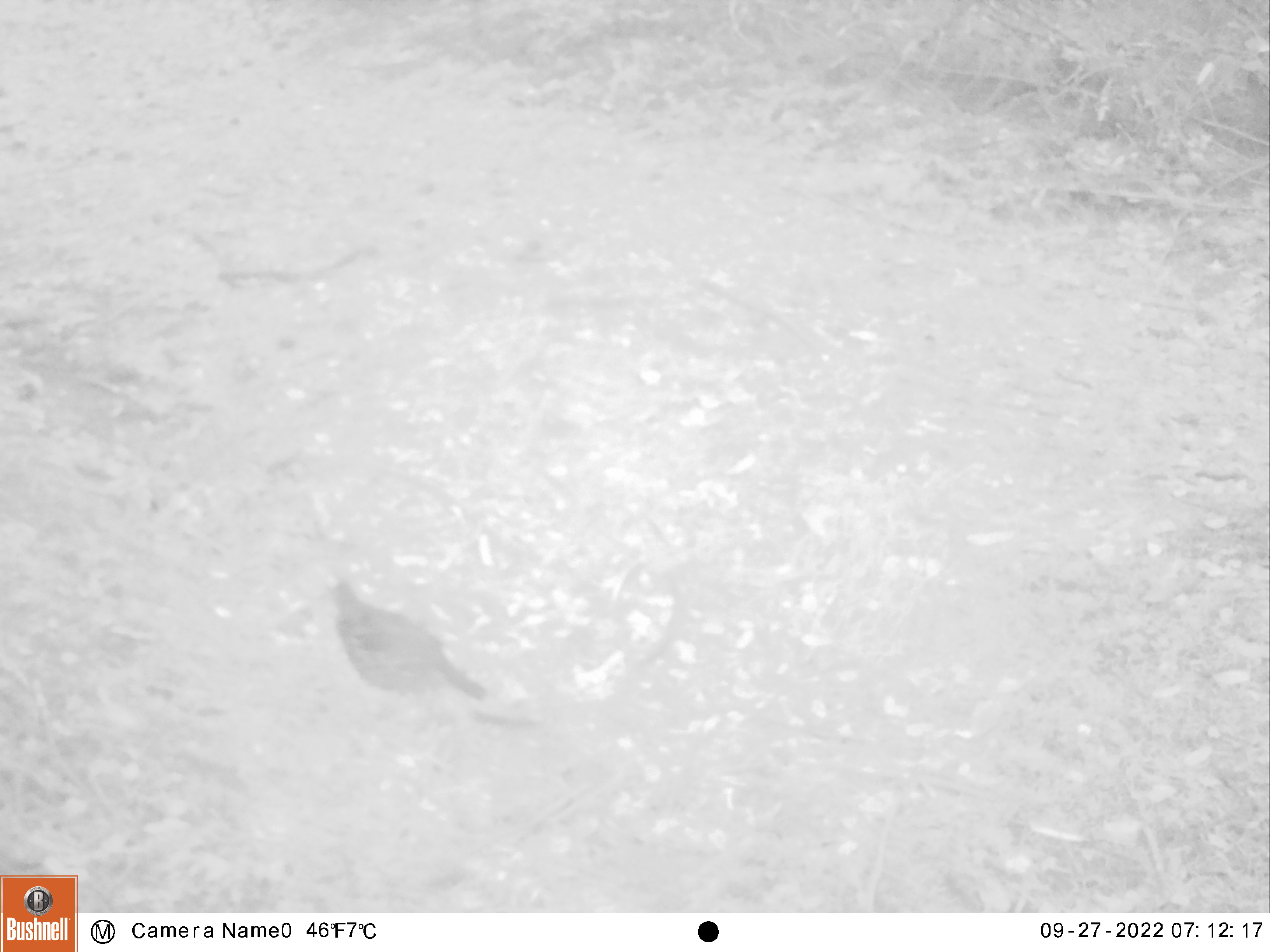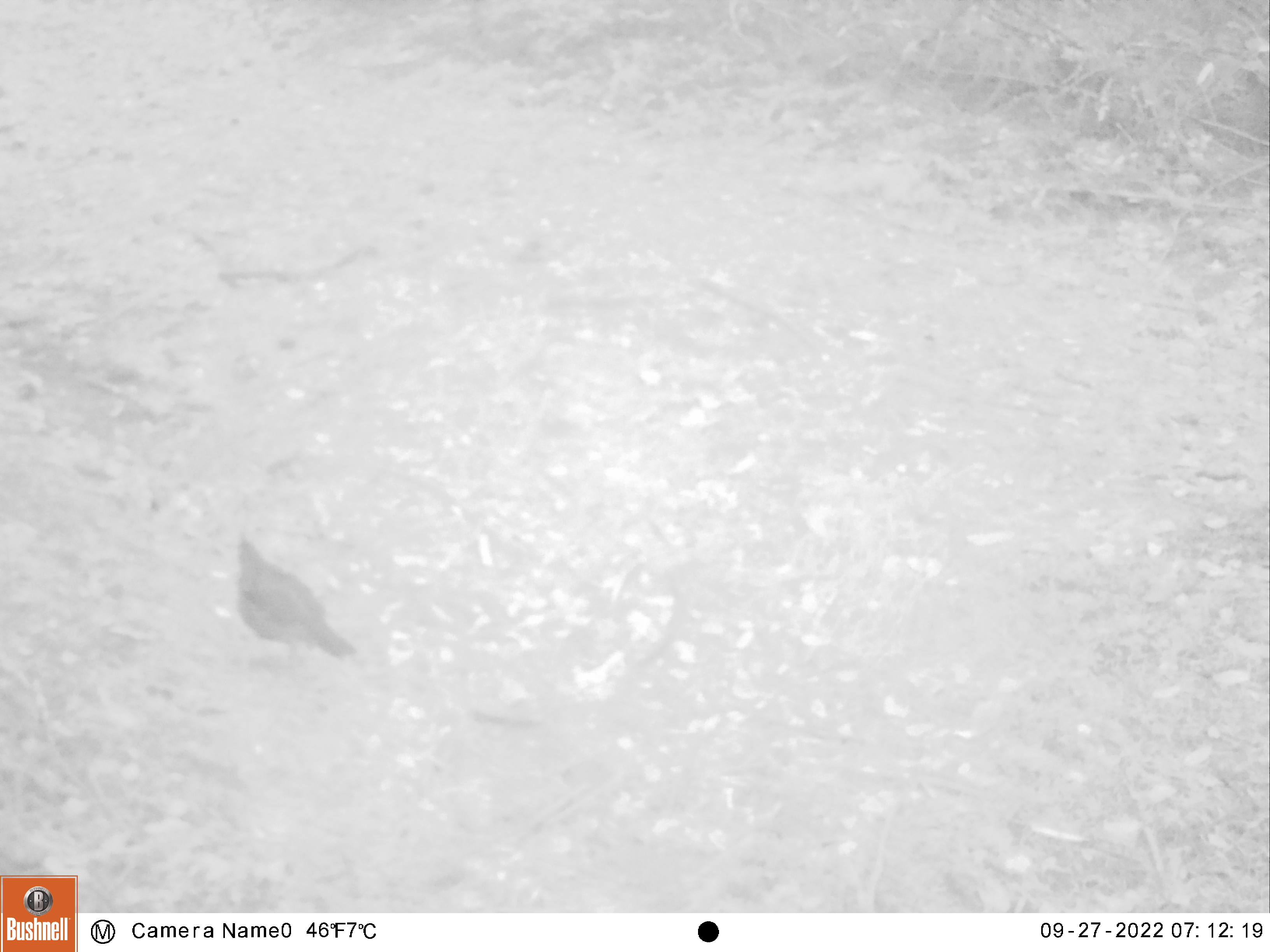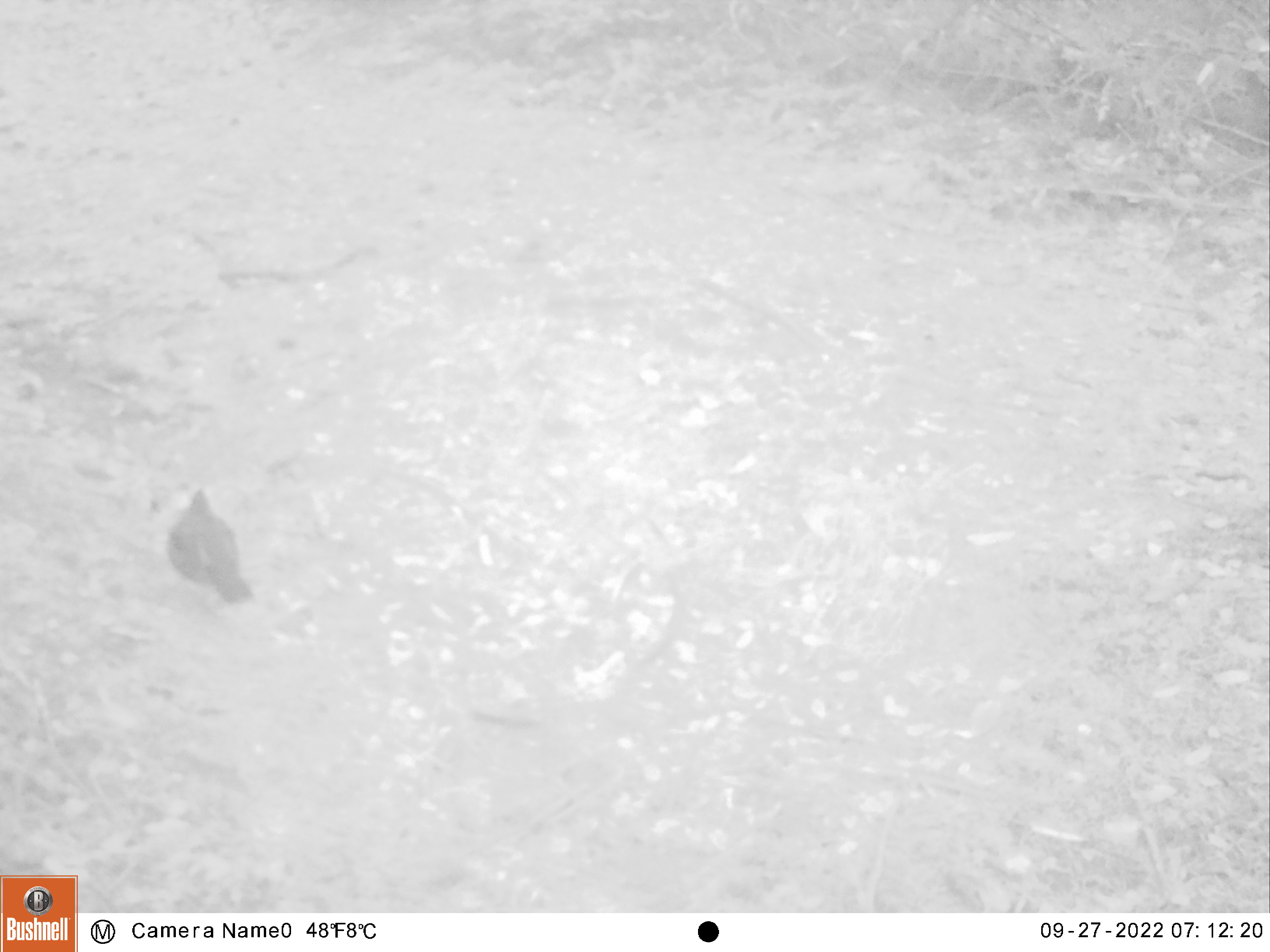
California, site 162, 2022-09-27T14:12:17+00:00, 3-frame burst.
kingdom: Animalia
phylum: Chordata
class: Aves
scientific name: Aves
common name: bird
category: unknown bird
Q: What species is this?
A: Unknown bird (bird) (Aves).